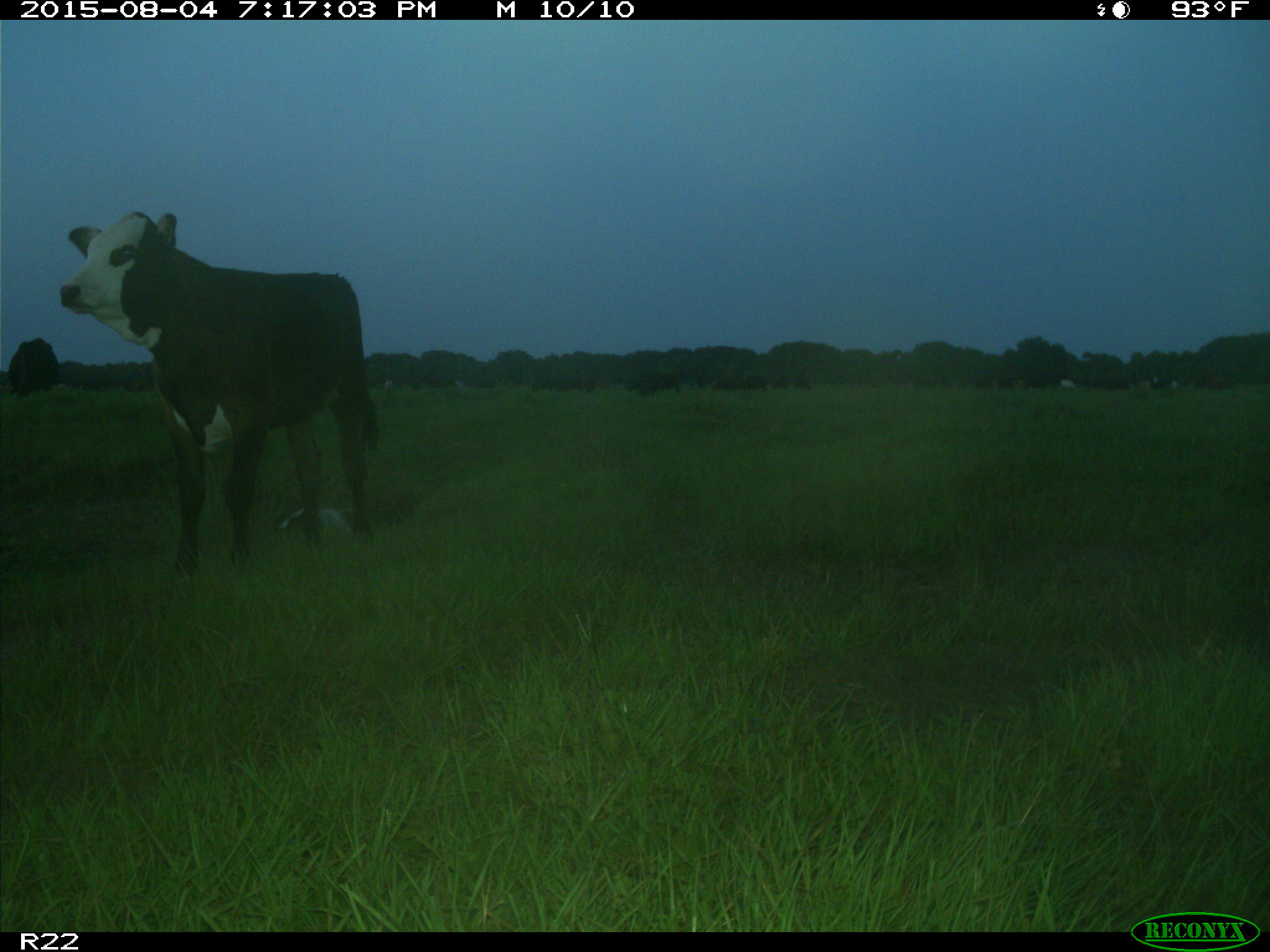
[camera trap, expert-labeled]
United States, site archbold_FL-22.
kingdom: Animalia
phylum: Chordata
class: Mammalia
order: Artiodactyla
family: Bovidae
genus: Bos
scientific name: Bos taurus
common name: domestic cow